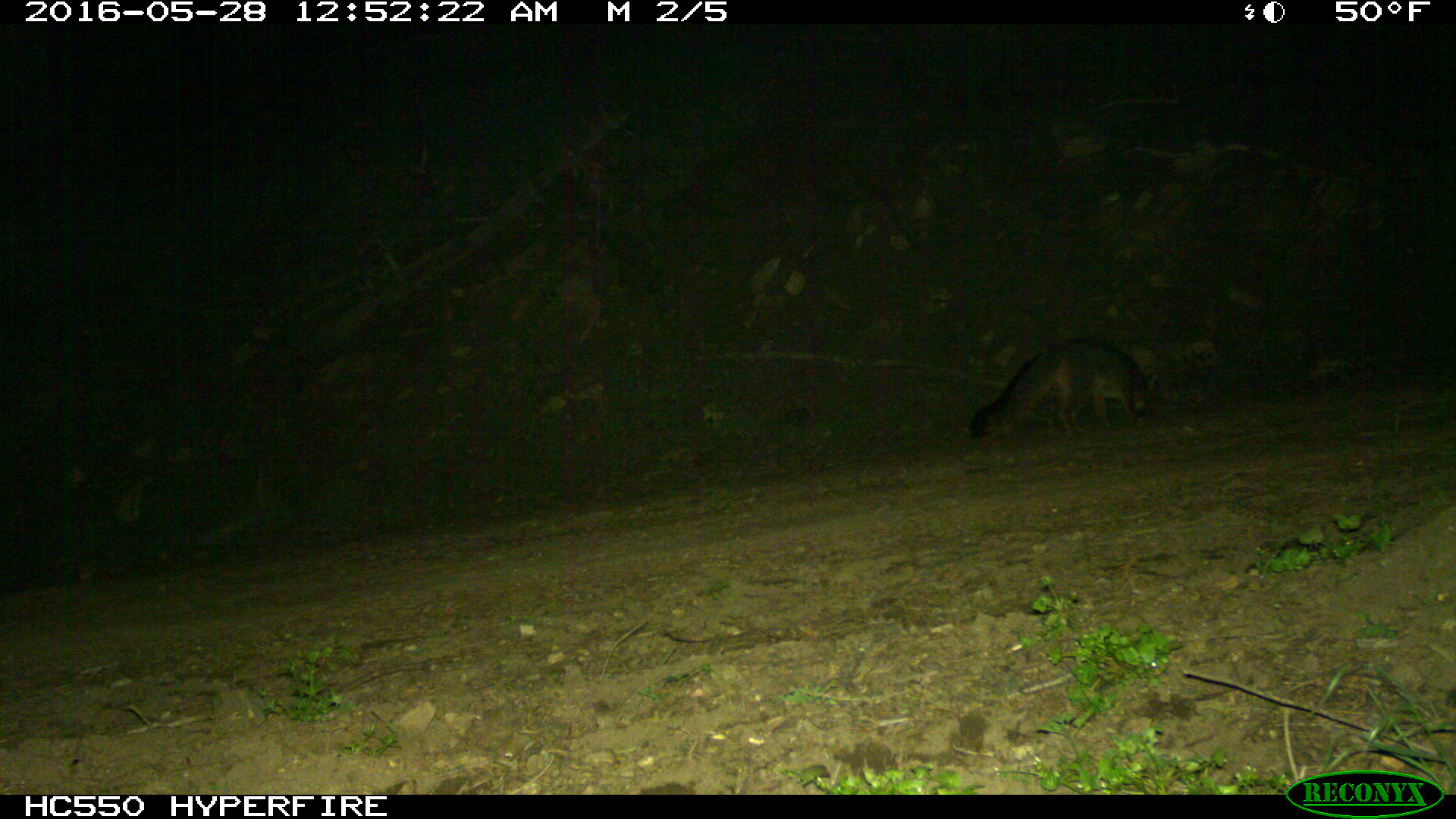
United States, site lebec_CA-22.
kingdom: Animalia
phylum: Chordata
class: Mammalia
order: Carnivora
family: Canidae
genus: Urocyon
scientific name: Urocyon cinereoargenteus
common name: gray fox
Urocyon cinereoargenteus (gray fox).